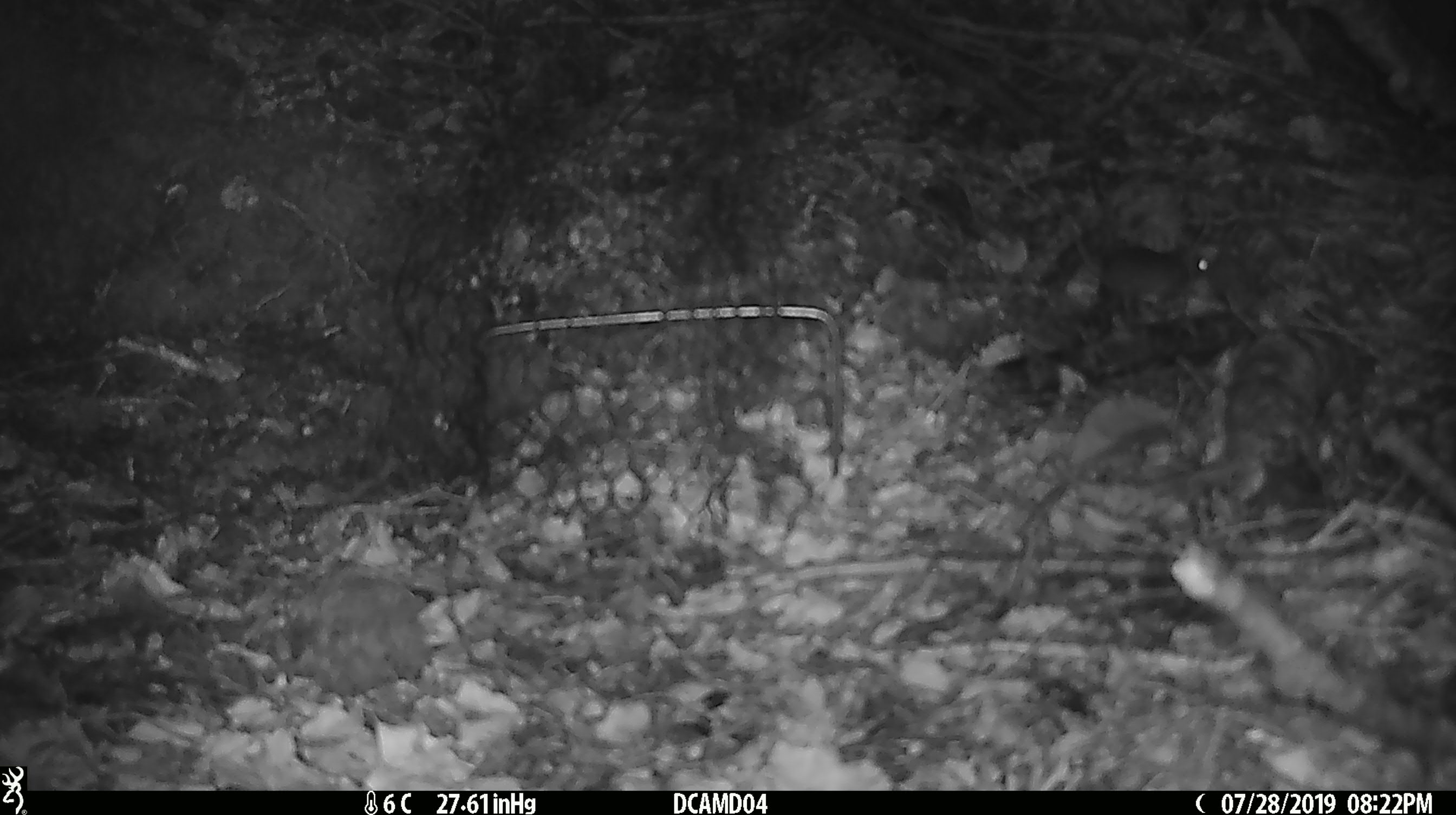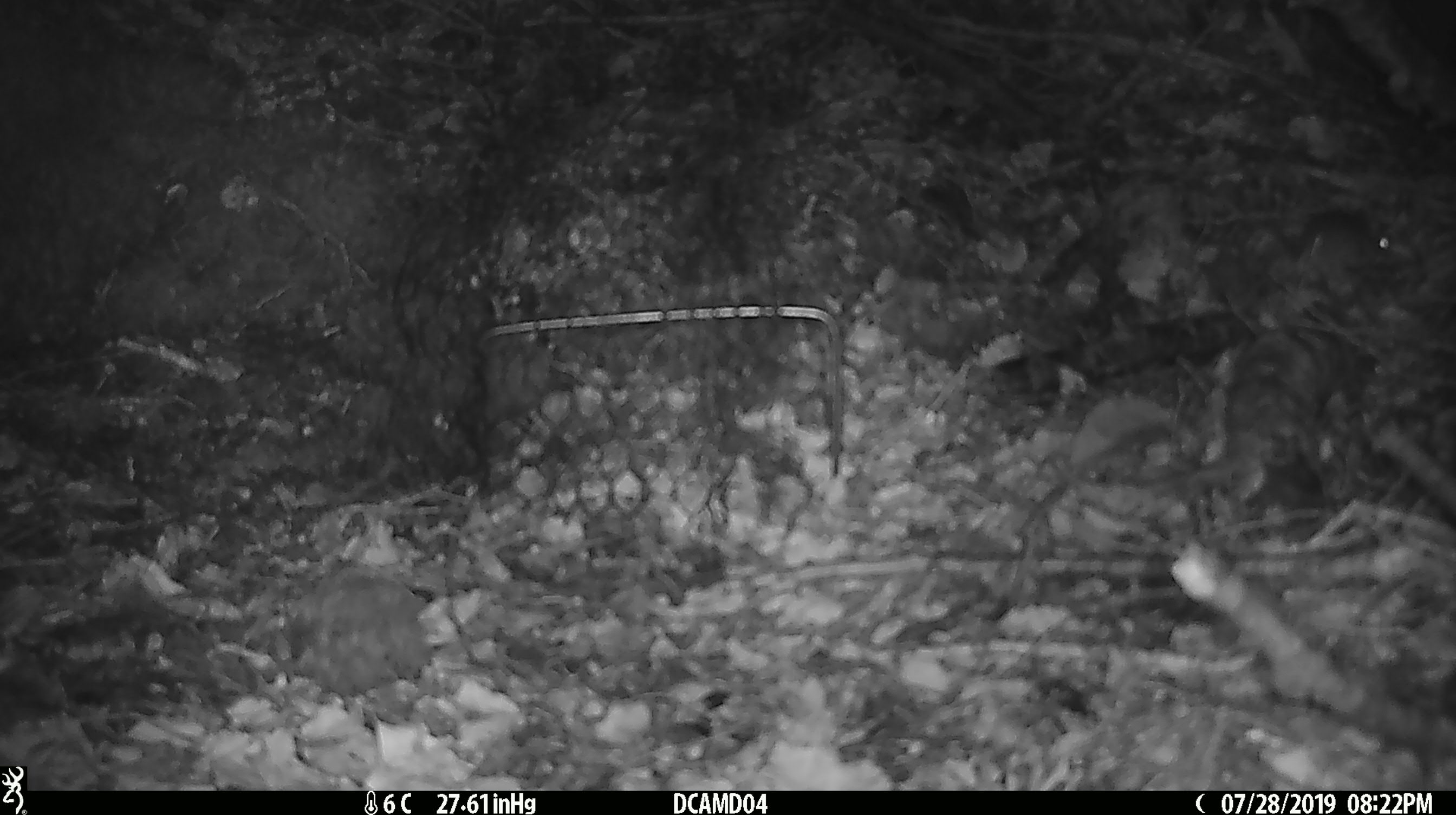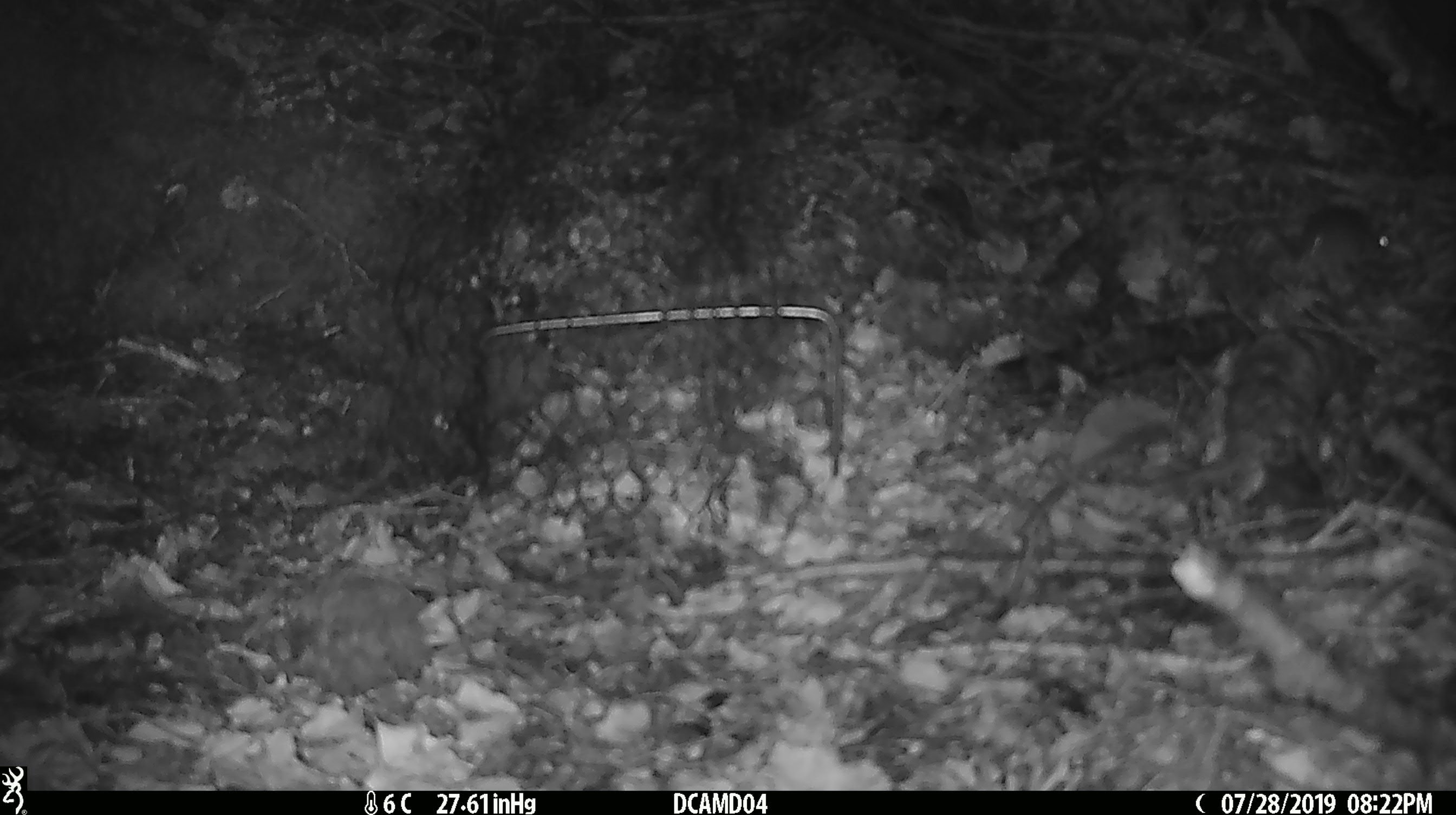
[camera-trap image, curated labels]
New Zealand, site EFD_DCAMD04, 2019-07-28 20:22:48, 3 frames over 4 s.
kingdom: Animalia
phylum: Chordata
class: Mammalia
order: Rodentia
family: Muridae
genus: Mus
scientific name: Mus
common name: mouse